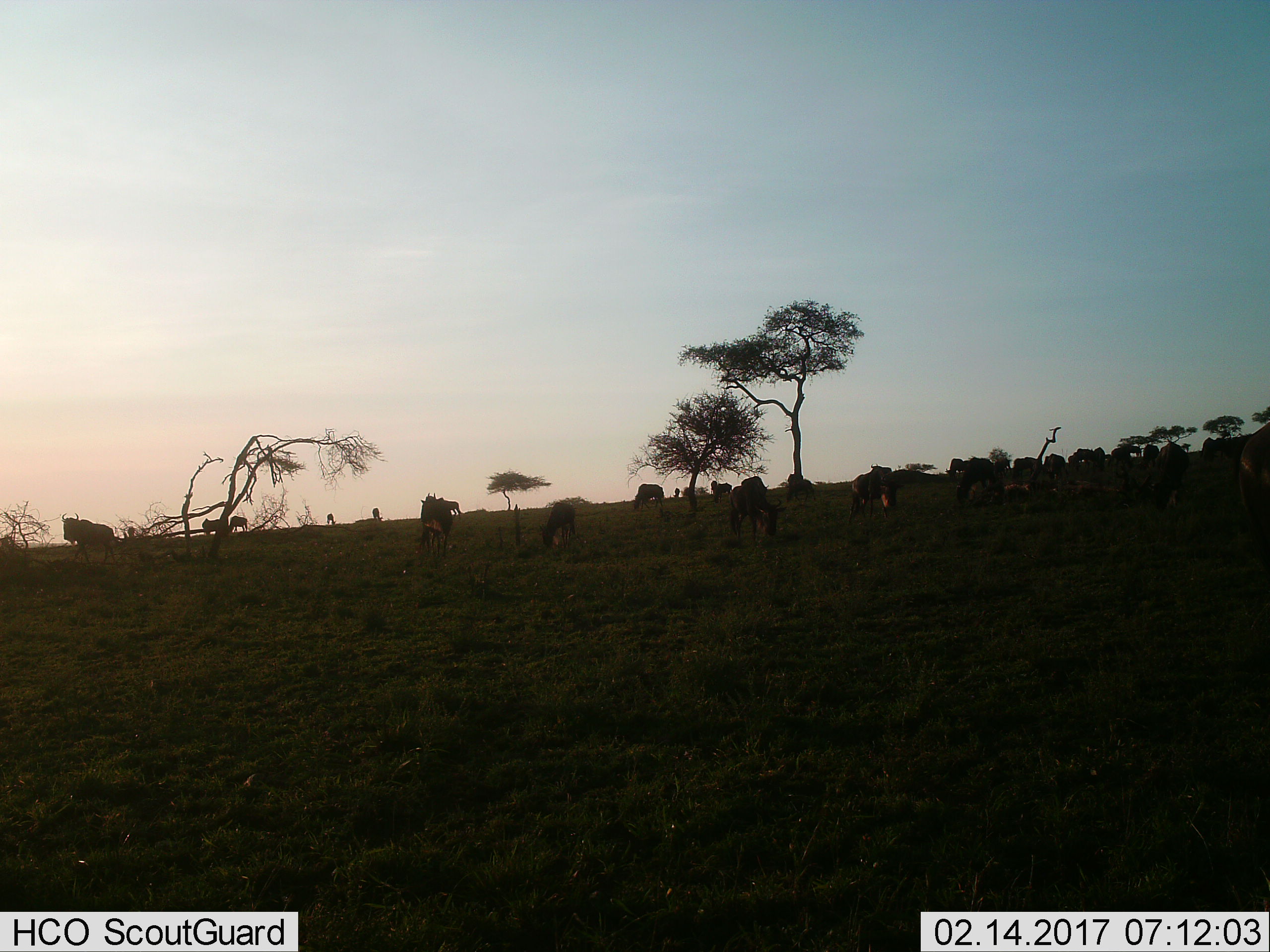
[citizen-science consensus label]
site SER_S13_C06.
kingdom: Animalia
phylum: Chordata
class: Mammalia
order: Artiodactyla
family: Bovidae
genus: Connochaetes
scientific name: Connochaetes taurinus taurinus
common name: blue wildebeest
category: wildebeestblue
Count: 11-50.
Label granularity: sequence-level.